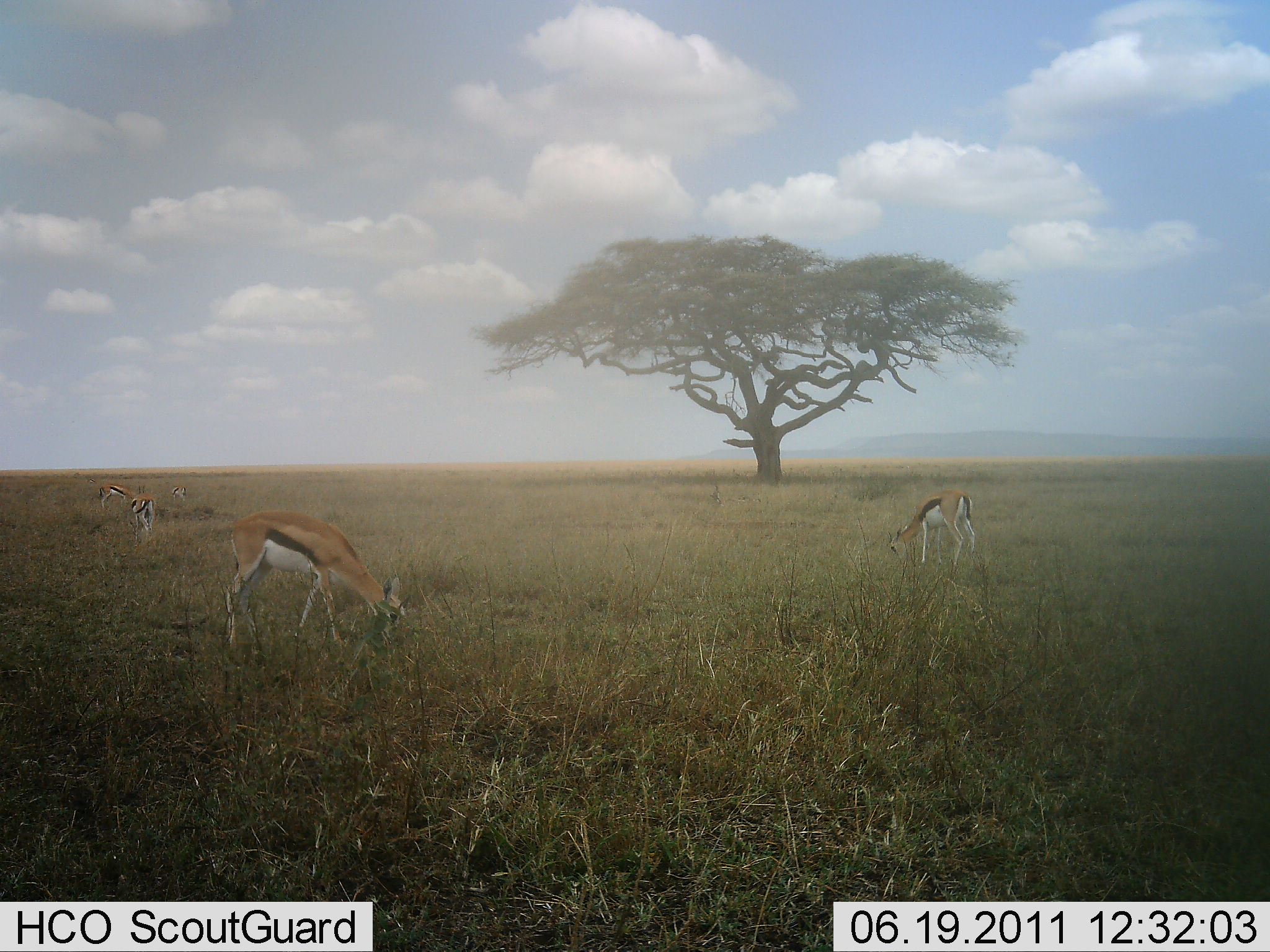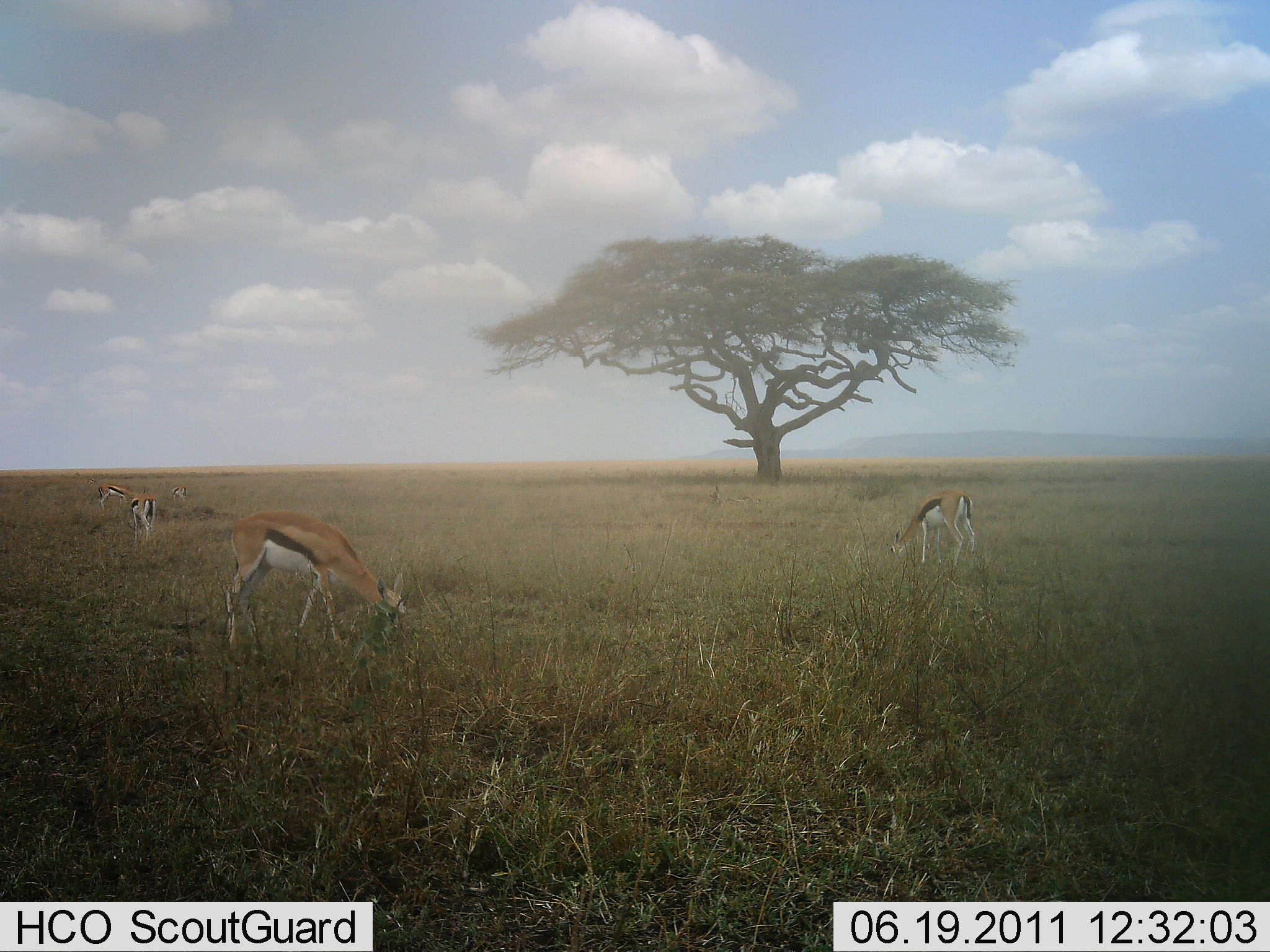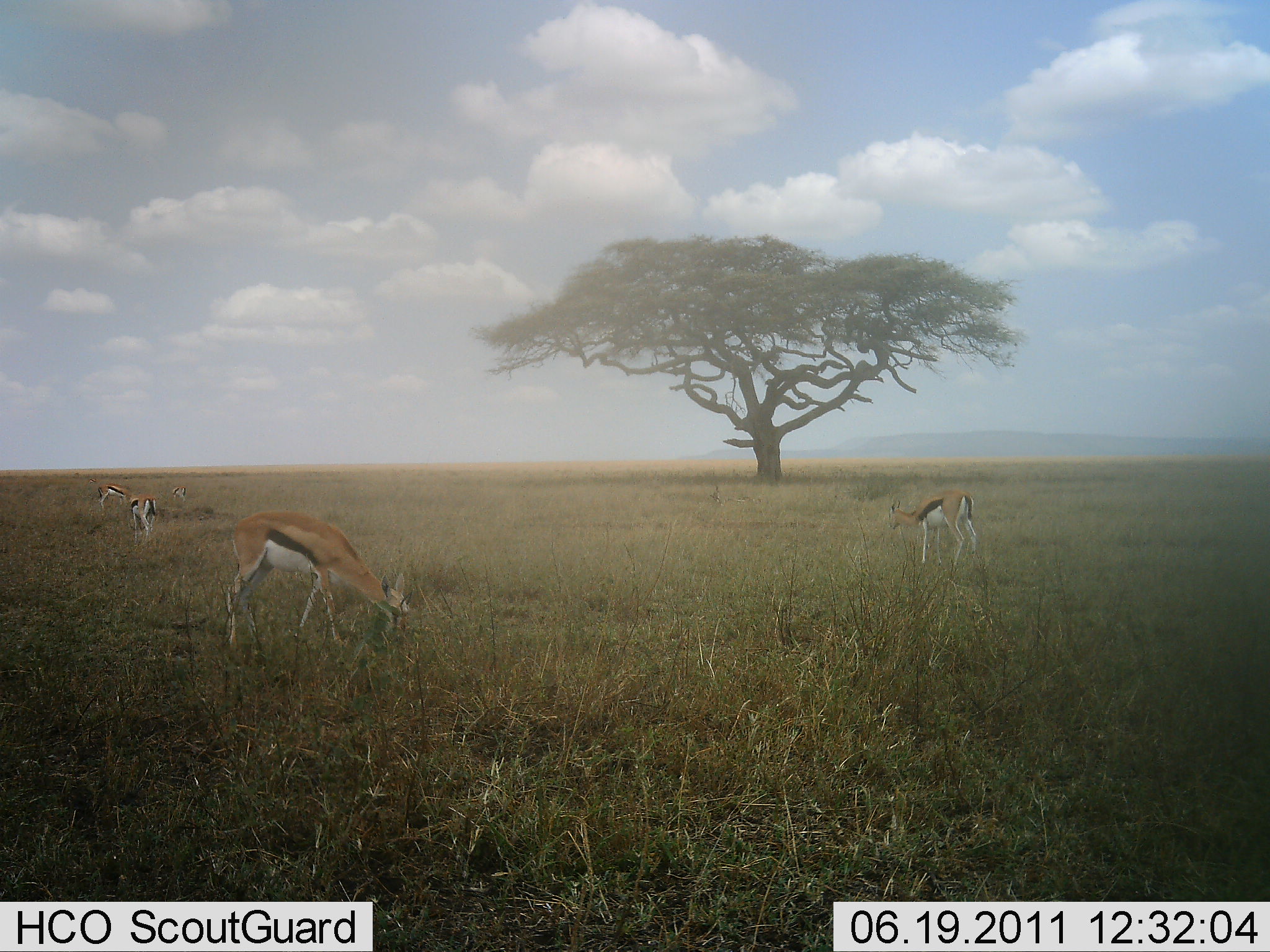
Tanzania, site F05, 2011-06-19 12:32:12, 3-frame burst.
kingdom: Animalia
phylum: Chordata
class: Mammalia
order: Artiodactyla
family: Bovidae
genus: Eudorcas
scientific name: Eudorcas thomsonii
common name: thomson's gazelle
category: gazellethomsons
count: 5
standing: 25%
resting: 0%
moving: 8%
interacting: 0%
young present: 8%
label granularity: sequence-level